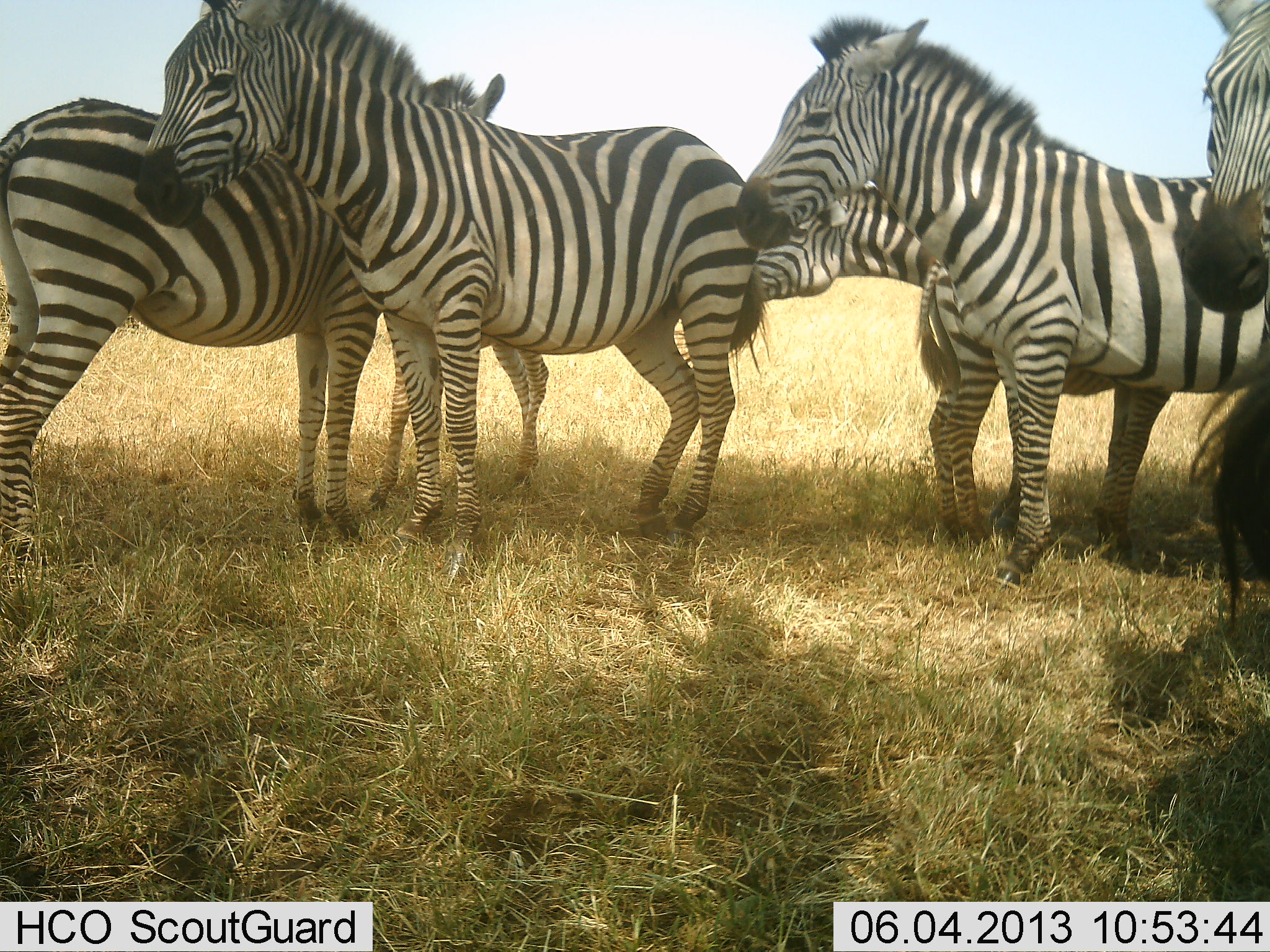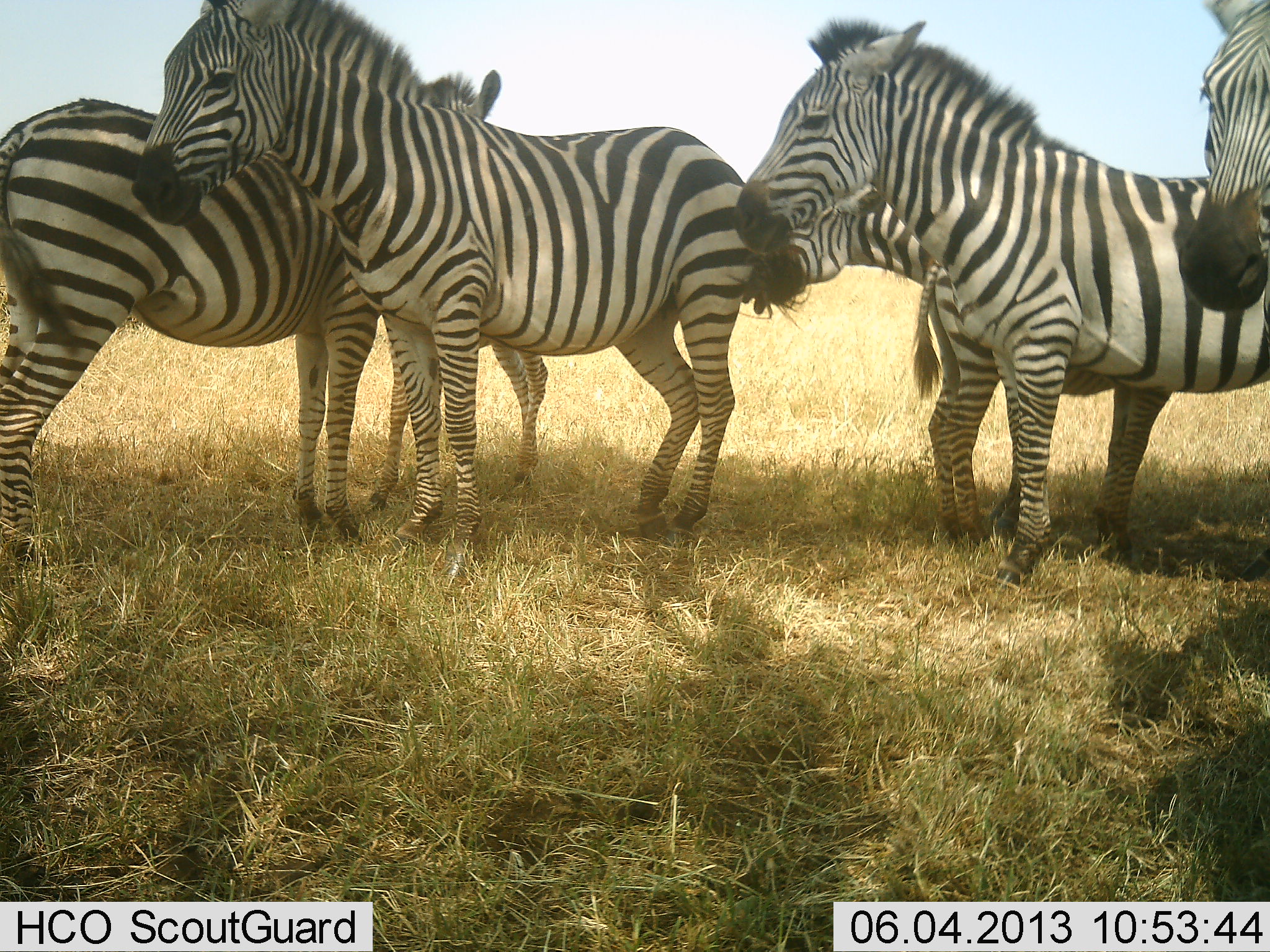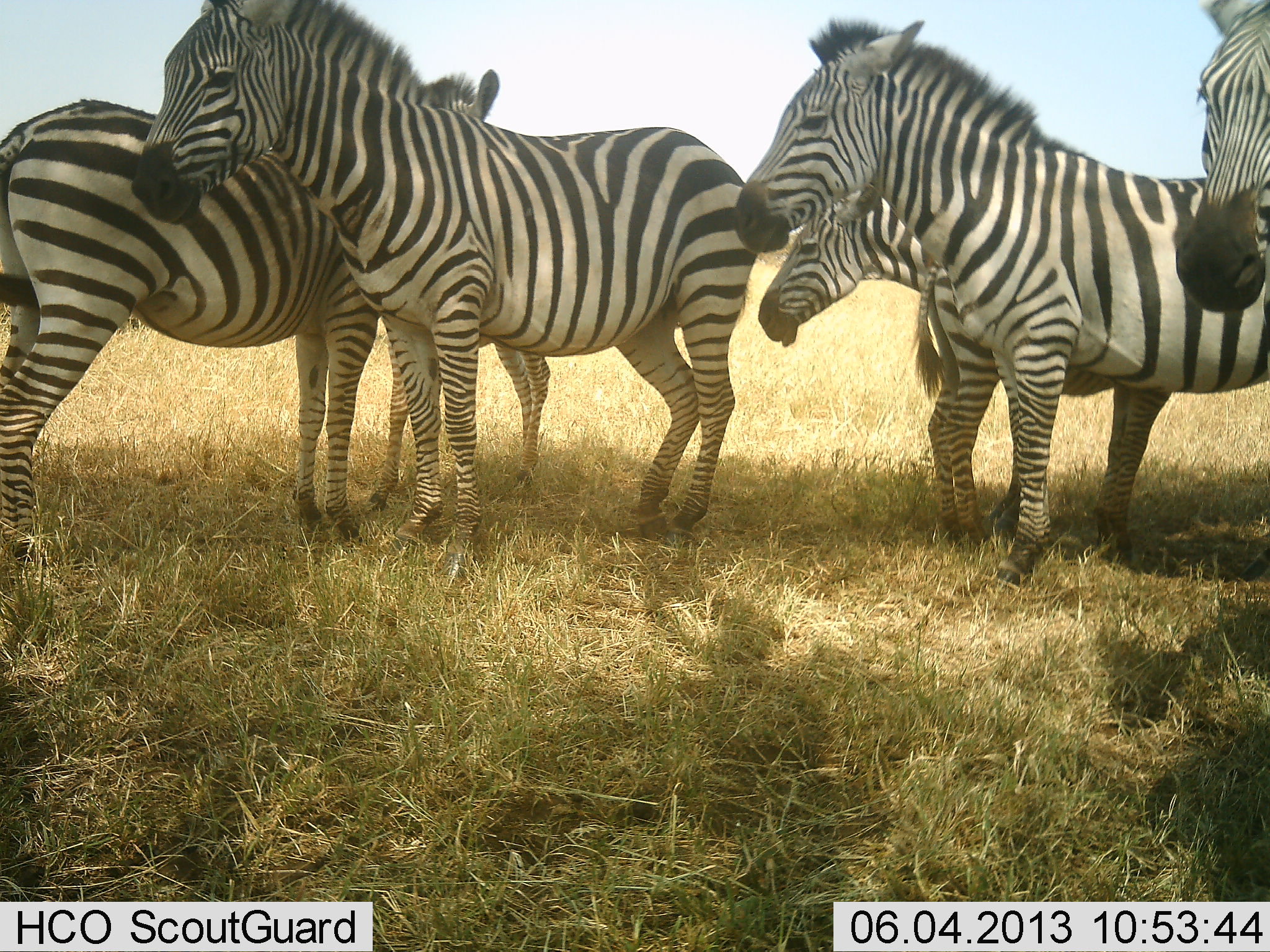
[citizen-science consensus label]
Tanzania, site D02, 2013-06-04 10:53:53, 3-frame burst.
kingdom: Animalia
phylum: Chordata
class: Mammalia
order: Perissodactyla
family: Equidae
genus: Equus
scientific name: Equus quagga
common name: plains zebra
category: zebra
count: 6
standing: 95%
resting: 10%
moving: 5%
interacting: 25%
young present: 28%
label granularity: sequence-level